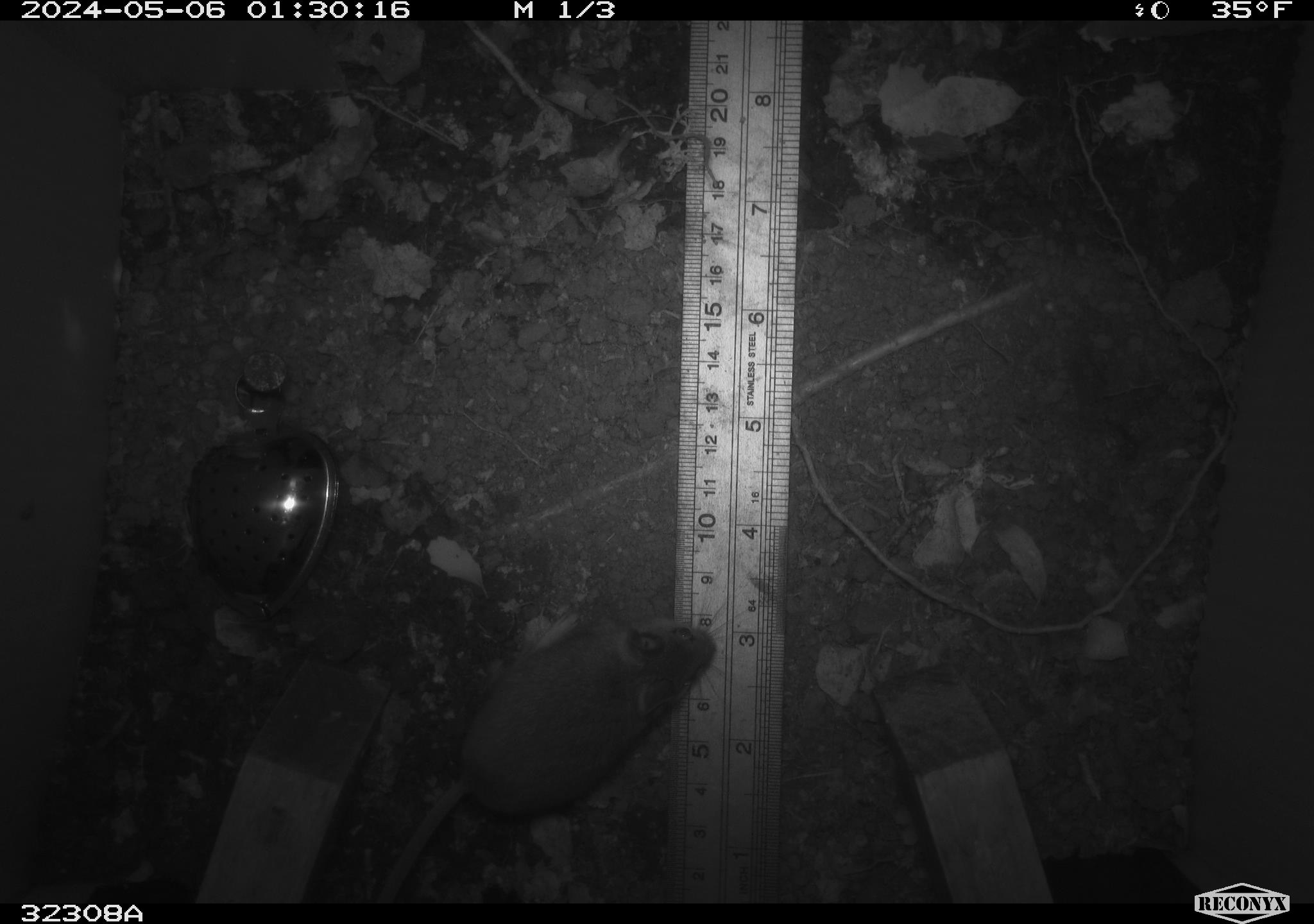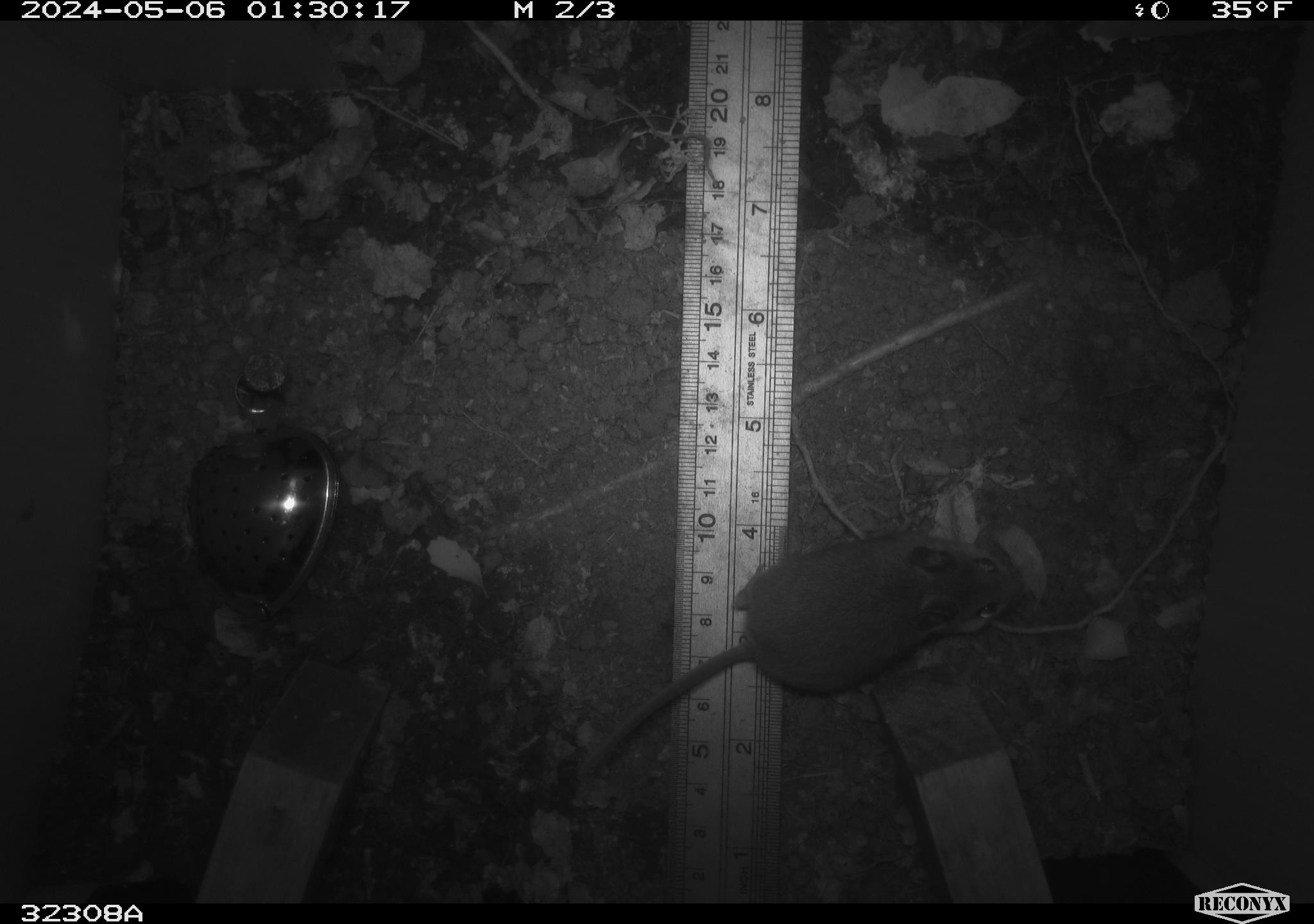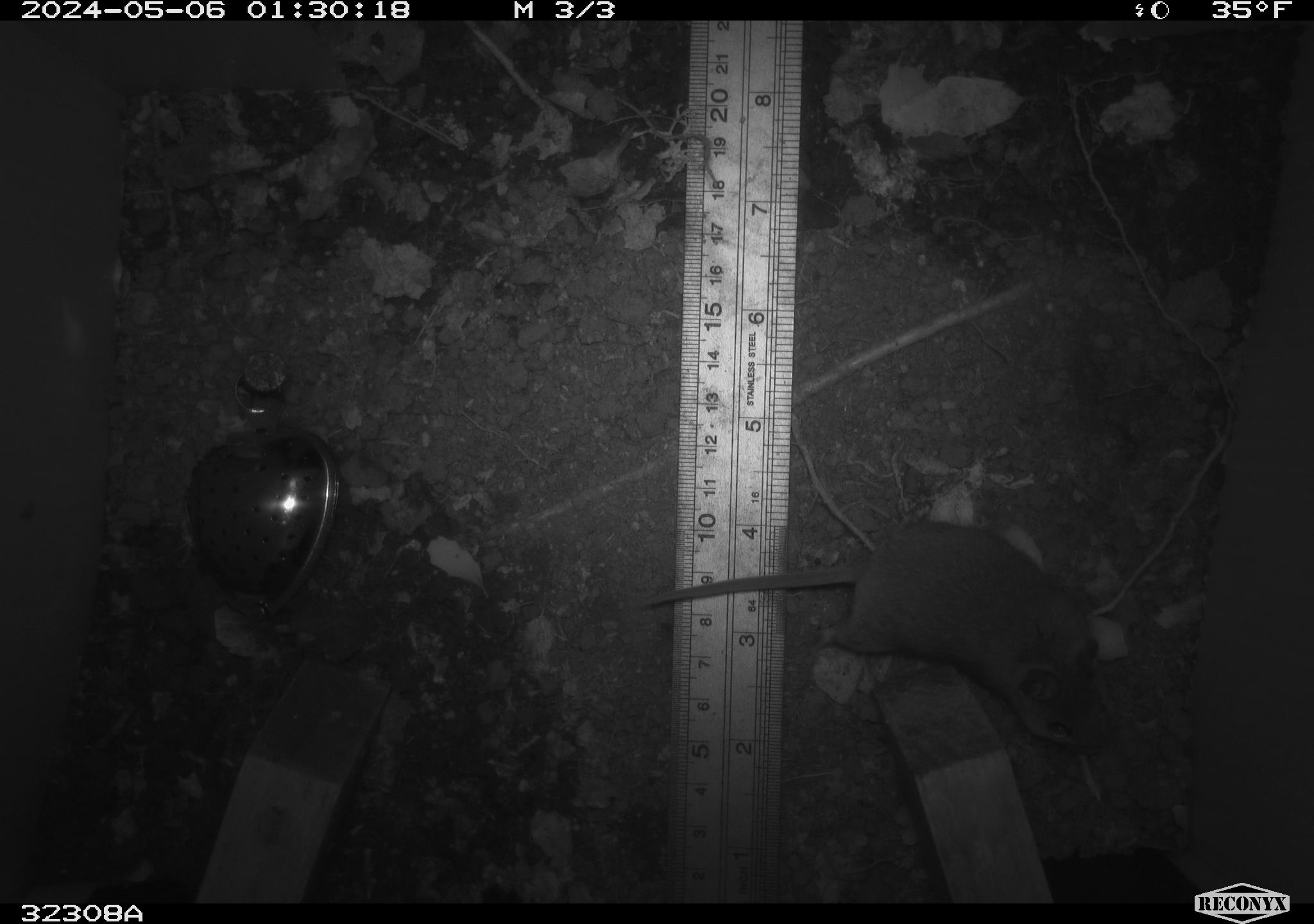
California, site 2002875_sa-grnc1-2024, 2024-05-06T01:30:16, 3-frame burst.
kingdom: Animalia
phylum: Chordata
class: Mammalia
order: Rodentia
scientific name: Rodentia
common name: mouse species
Mouse species (Rodentia).